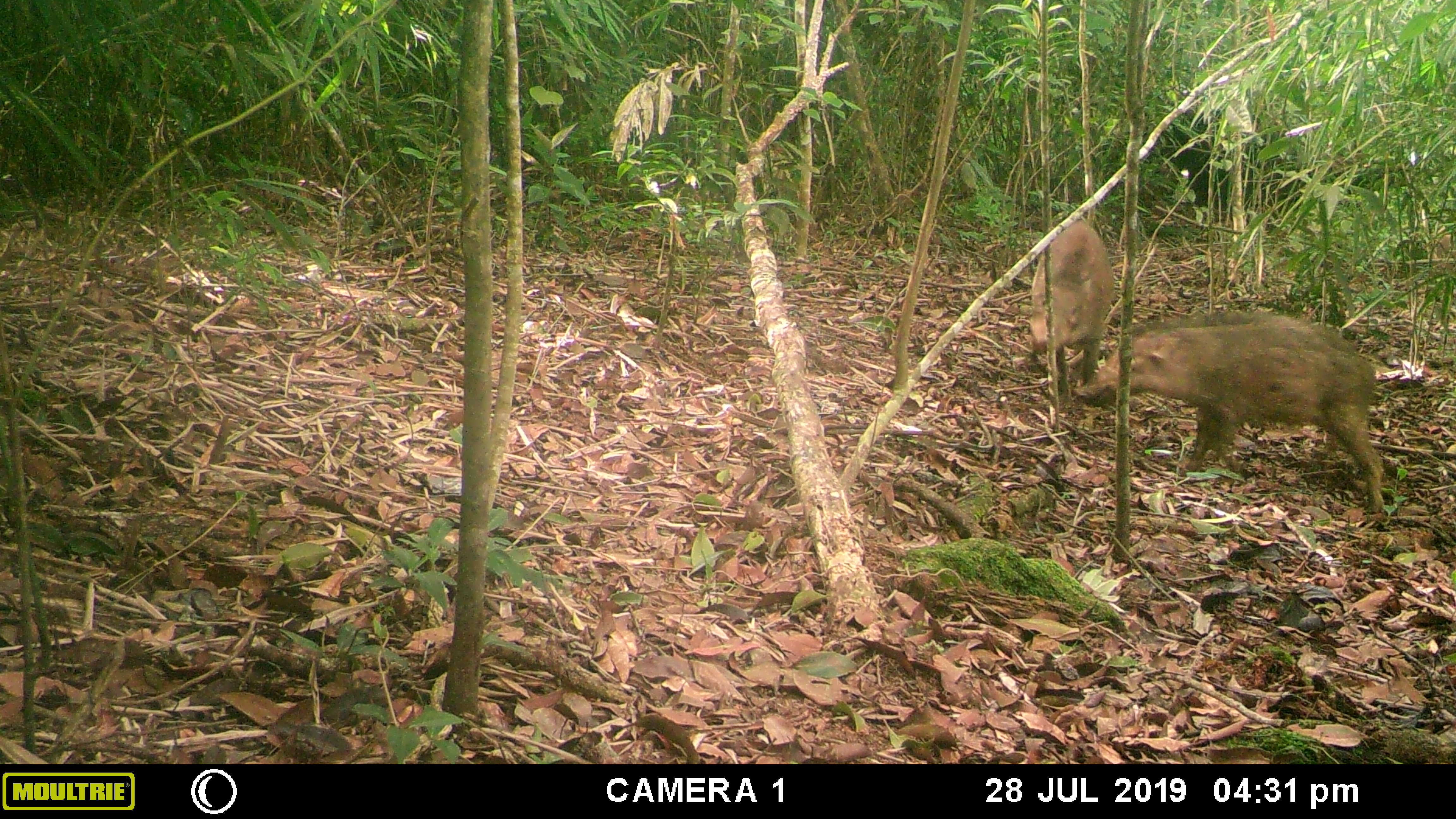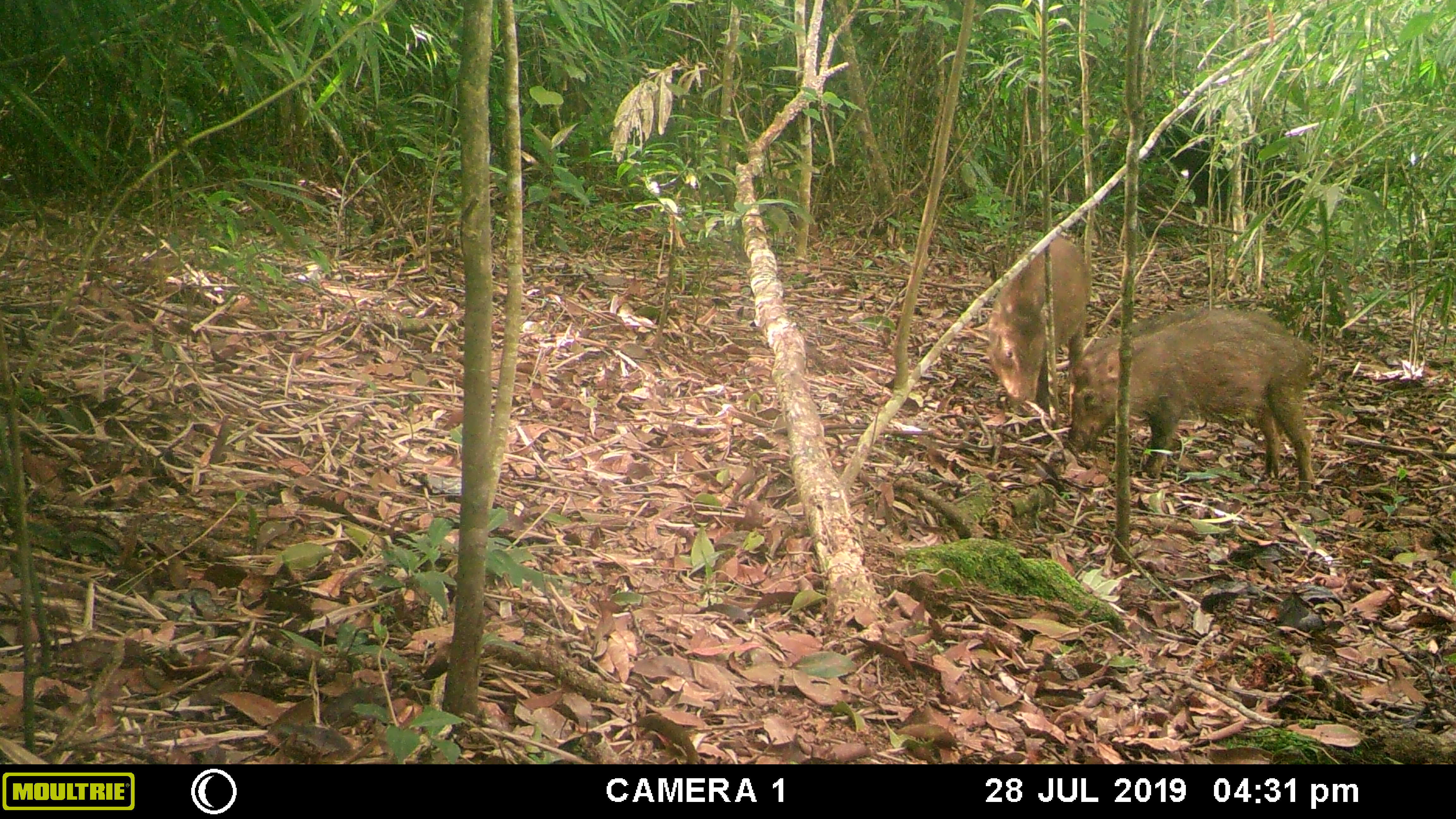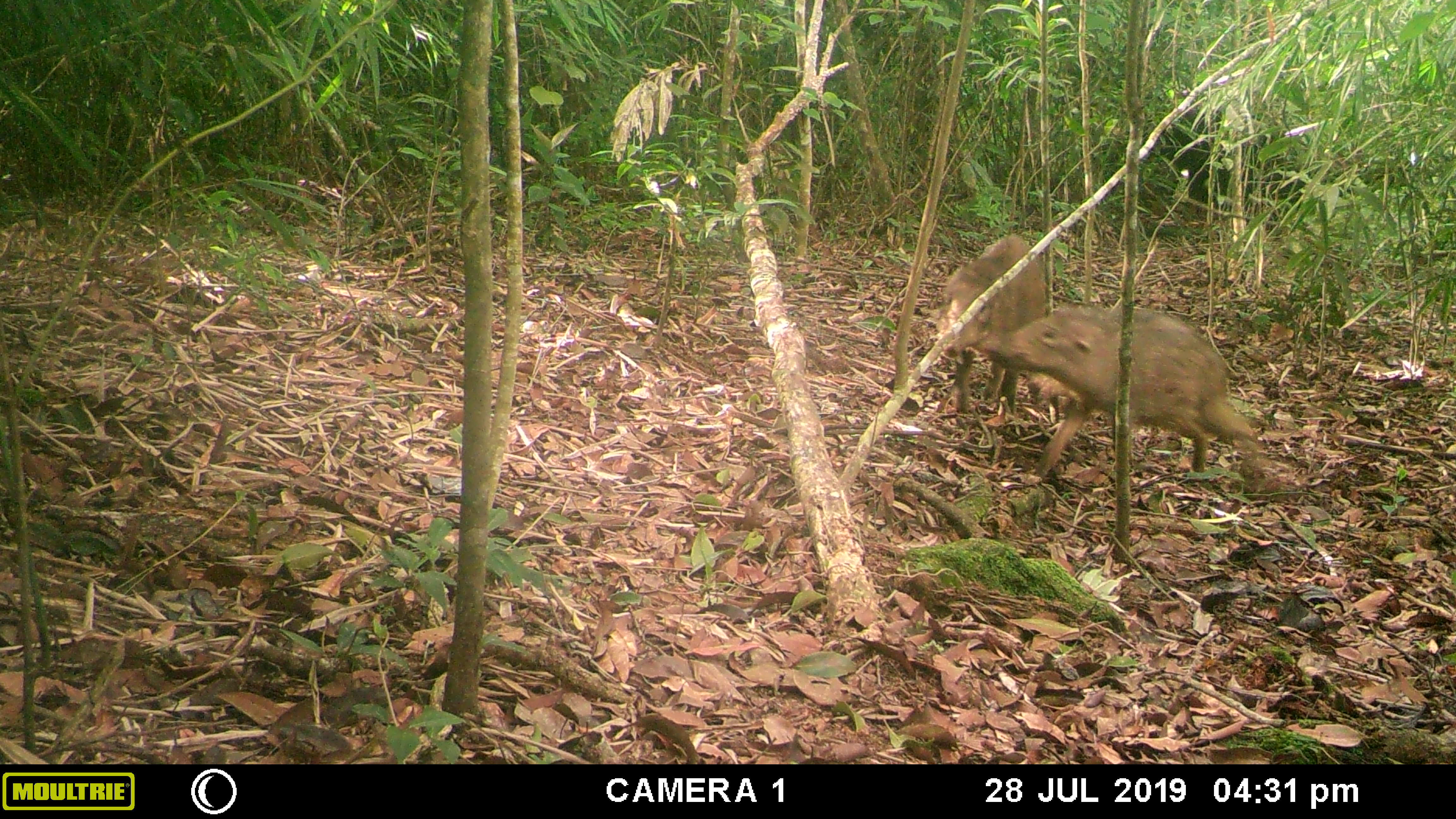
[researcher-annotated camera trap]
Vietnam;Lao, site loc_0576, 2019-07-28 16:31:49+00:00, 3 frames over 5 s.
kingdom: Animalia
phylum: Chordata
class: Mammalia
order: Artiodactyla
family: Suidae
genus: Sus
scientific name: Sus scrofa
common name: eurasian wild pig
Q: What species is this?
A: Eurasian wild pig (Sus scrofa).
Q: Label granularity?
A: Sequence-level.